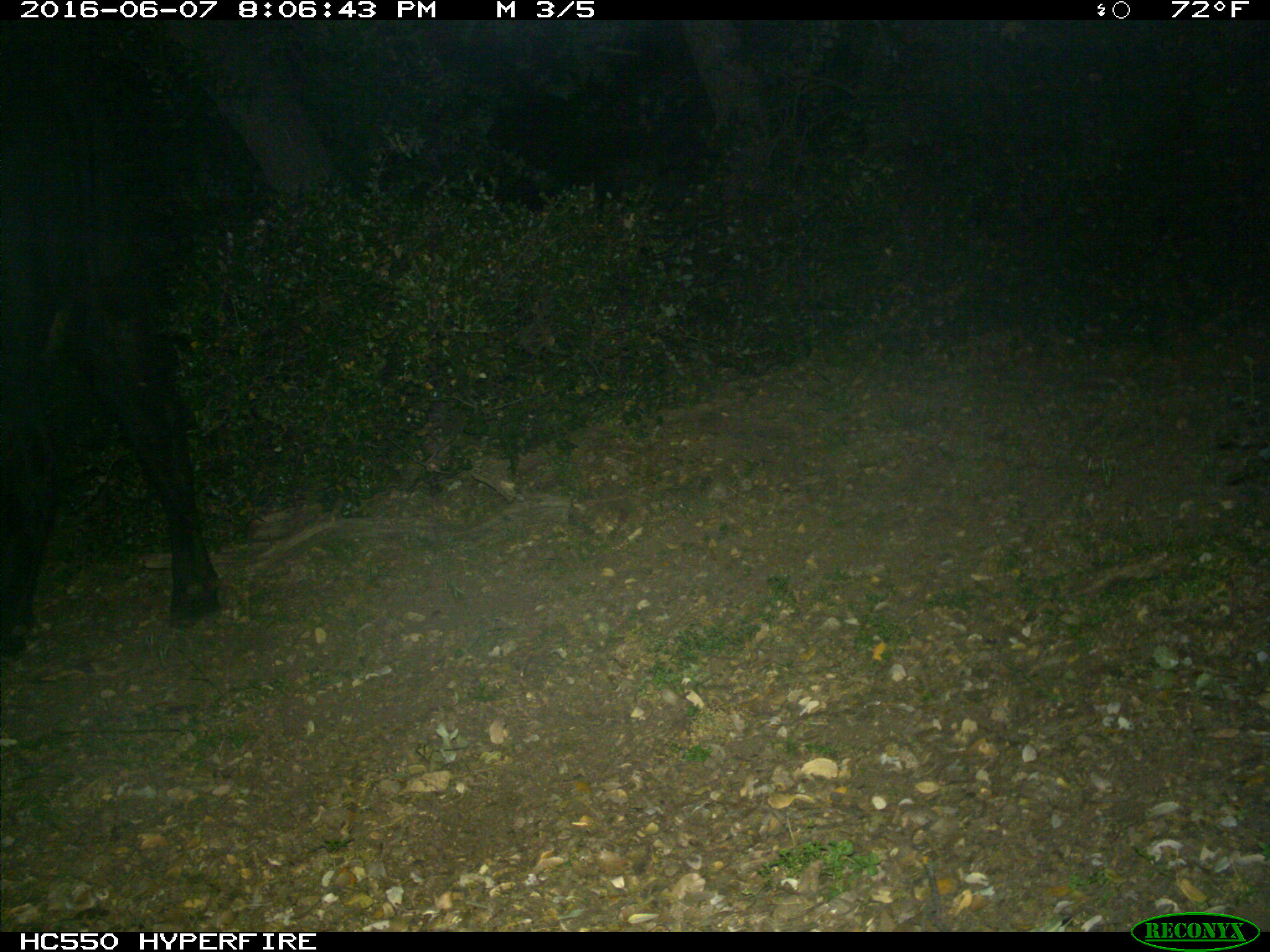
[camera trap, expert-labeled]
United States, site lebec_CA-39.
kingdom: Animalia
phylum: Chordata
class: Mammalia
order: Artiodactyla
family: Bovidae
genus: Bos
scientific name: Bos taurus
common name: domestic cow